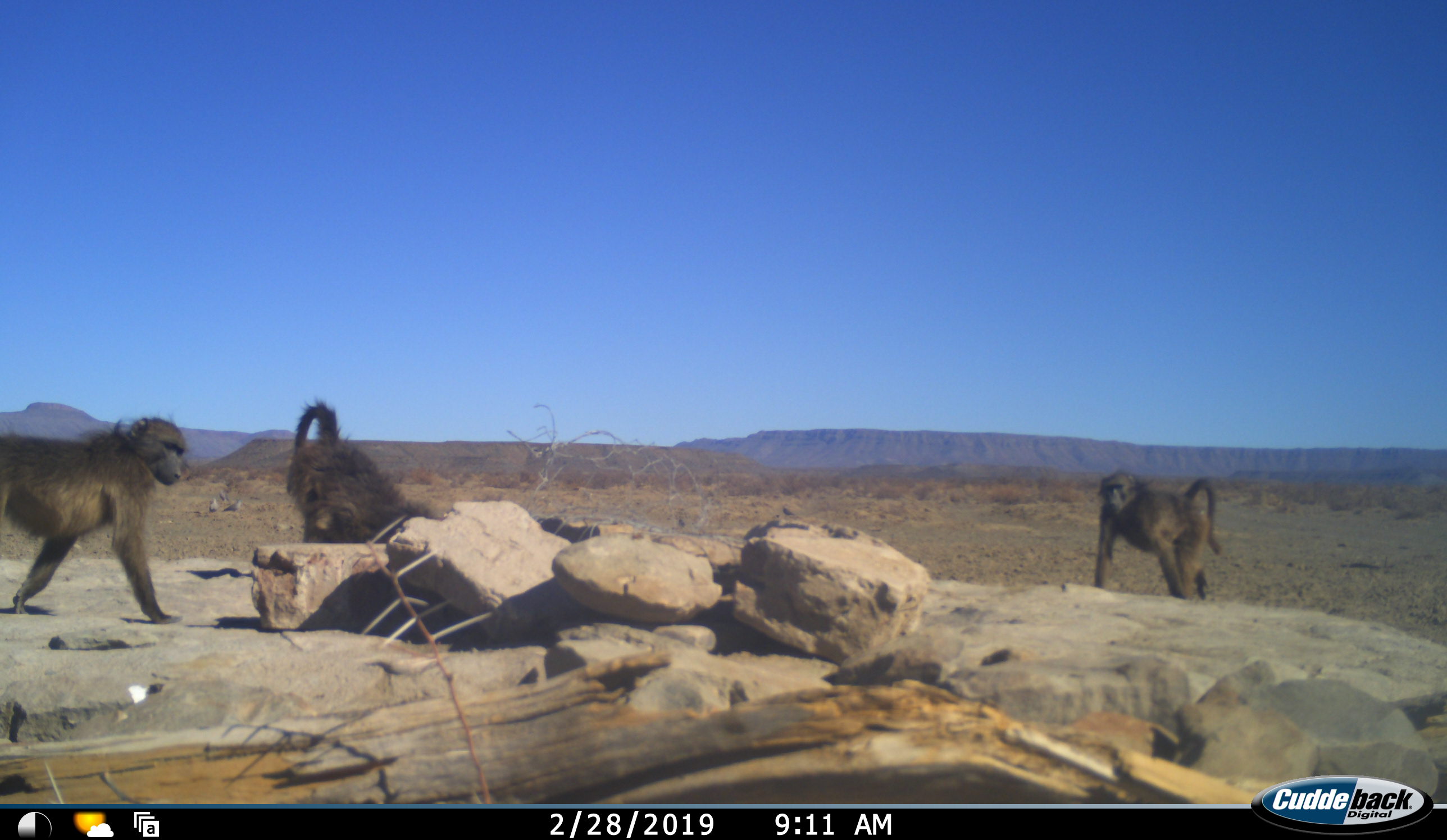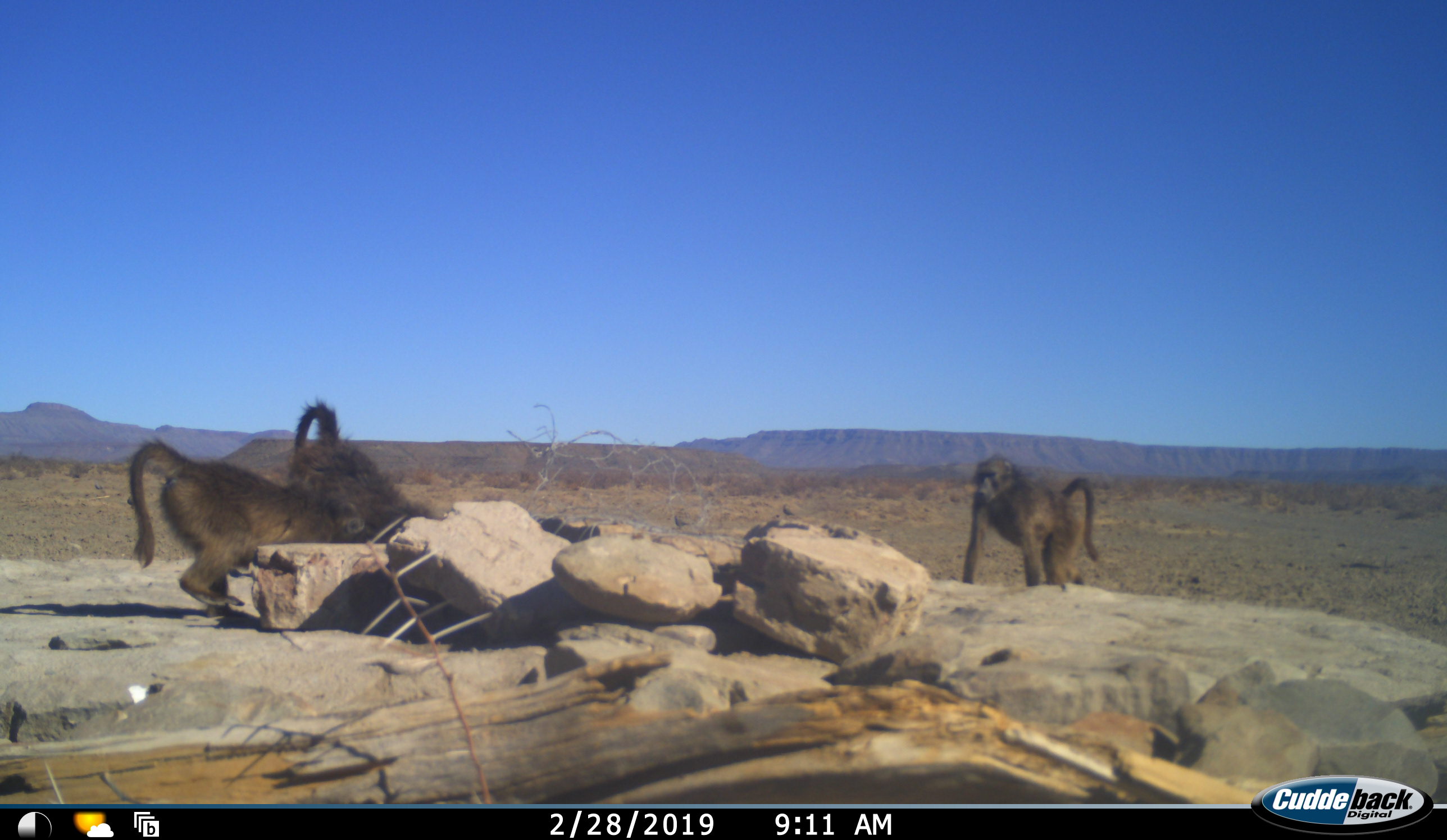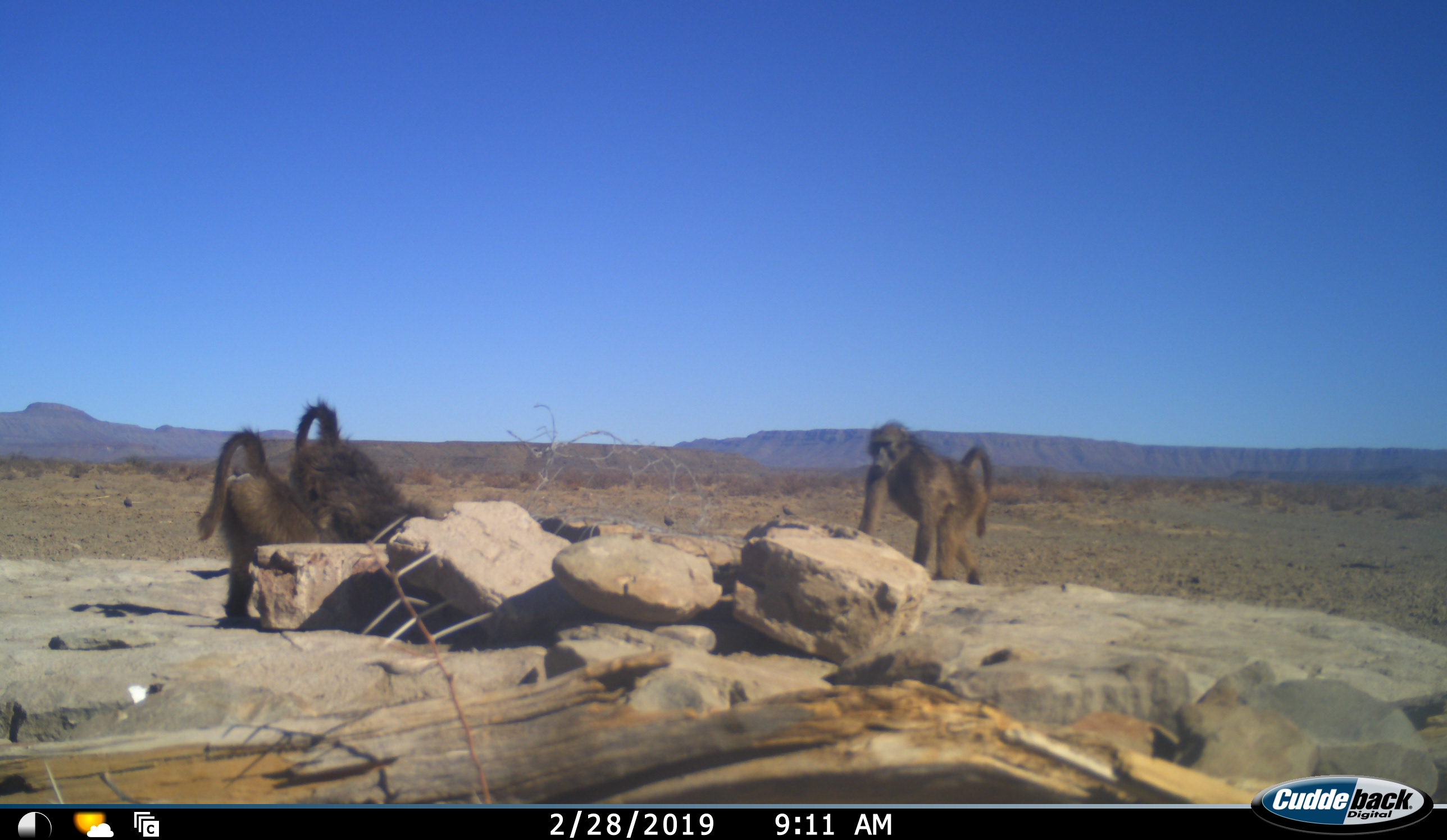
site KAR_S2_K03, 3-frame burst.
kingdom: Animalia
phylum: Chordata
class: Mammalia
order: Primates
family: Cercopithecidae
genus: Papio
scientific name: Papio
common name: baboon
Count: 3.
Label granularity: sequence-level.